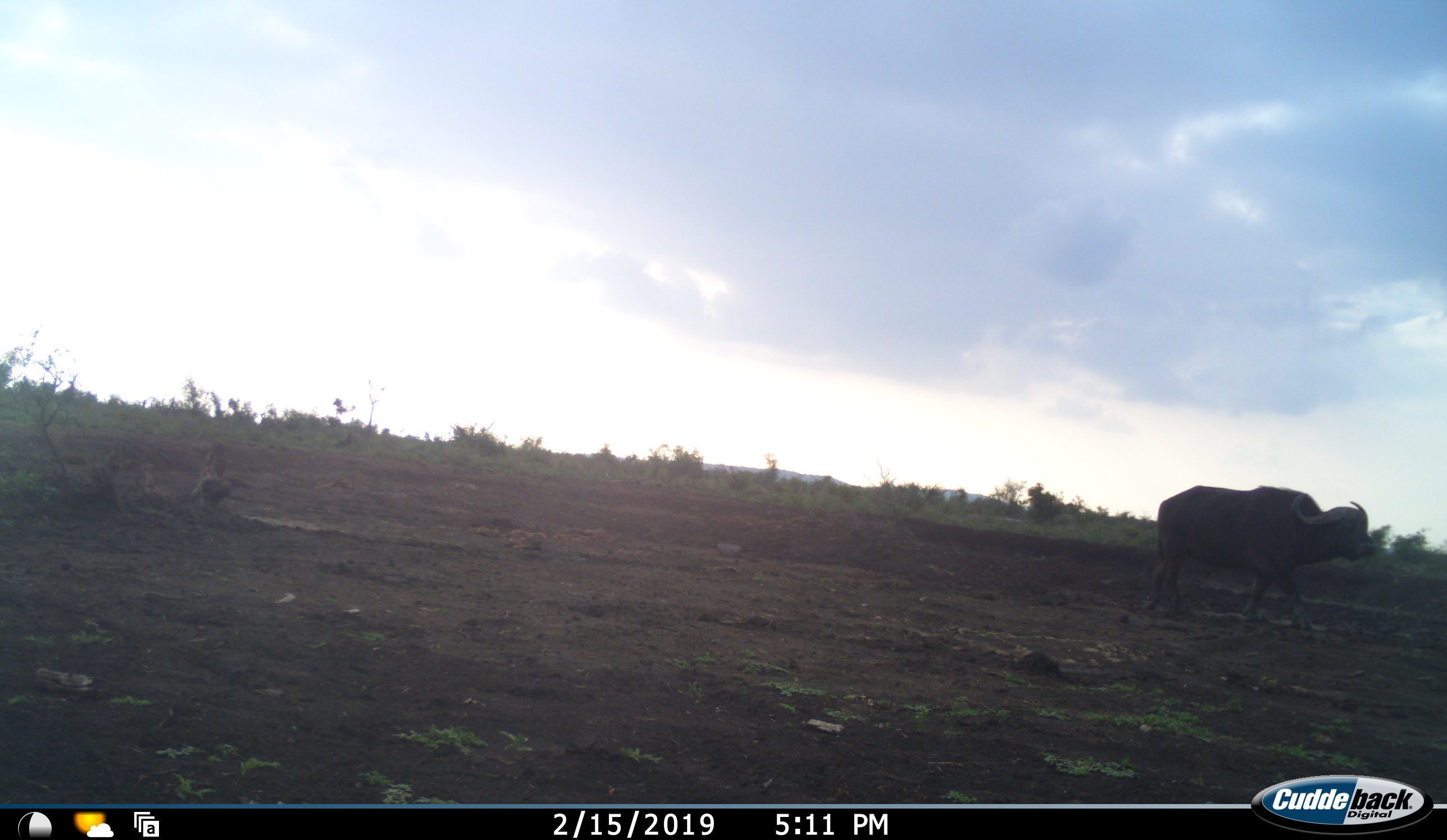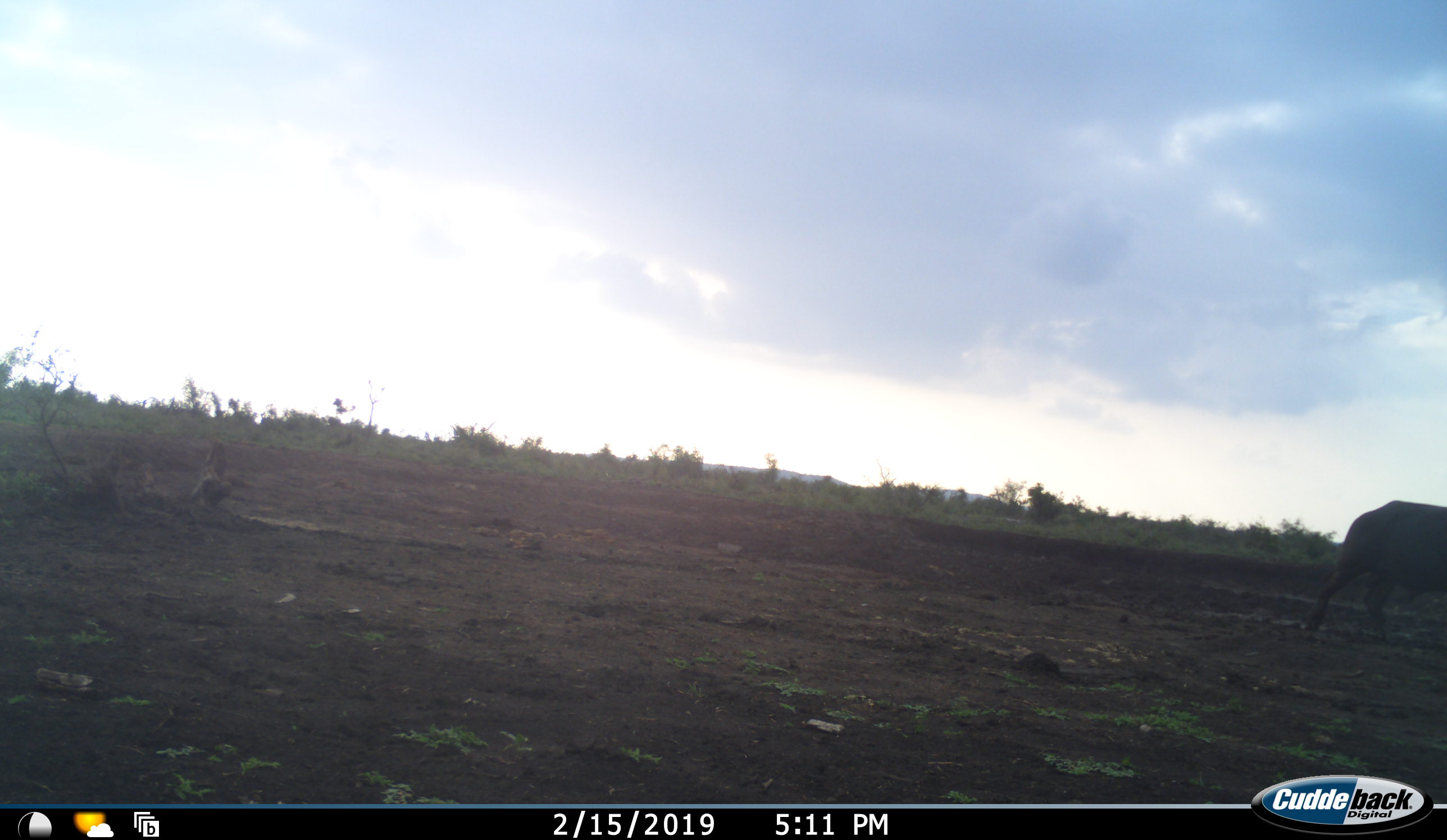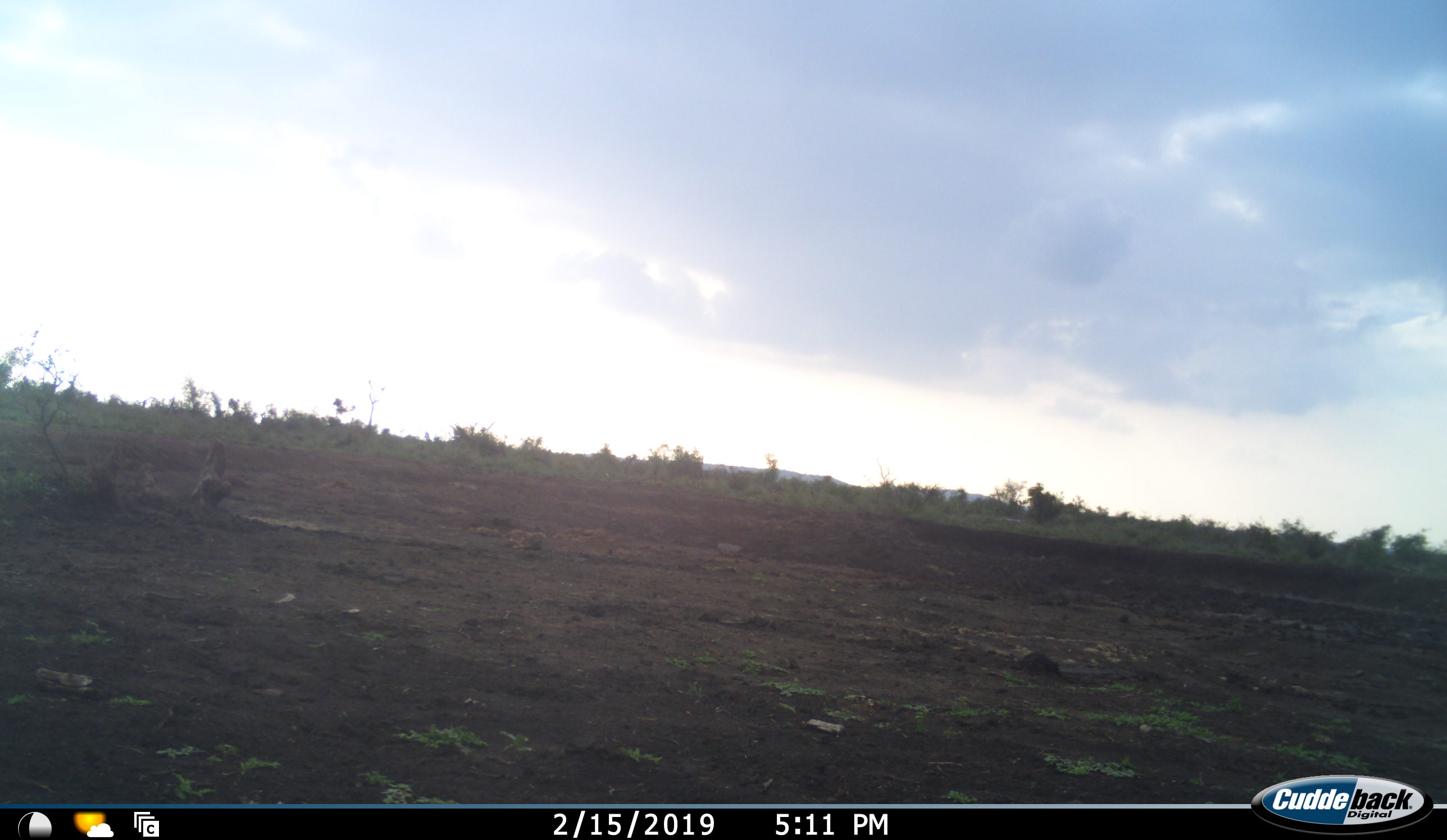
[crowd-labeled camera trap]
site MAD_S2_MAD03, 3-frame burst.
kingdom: Animalia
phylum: Chordata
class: Mammalia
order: Artiodactyla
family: Bovidae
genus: Syncerus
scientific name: Syncerus caffer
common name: african buffalo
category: buffalo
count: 1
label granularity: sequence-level